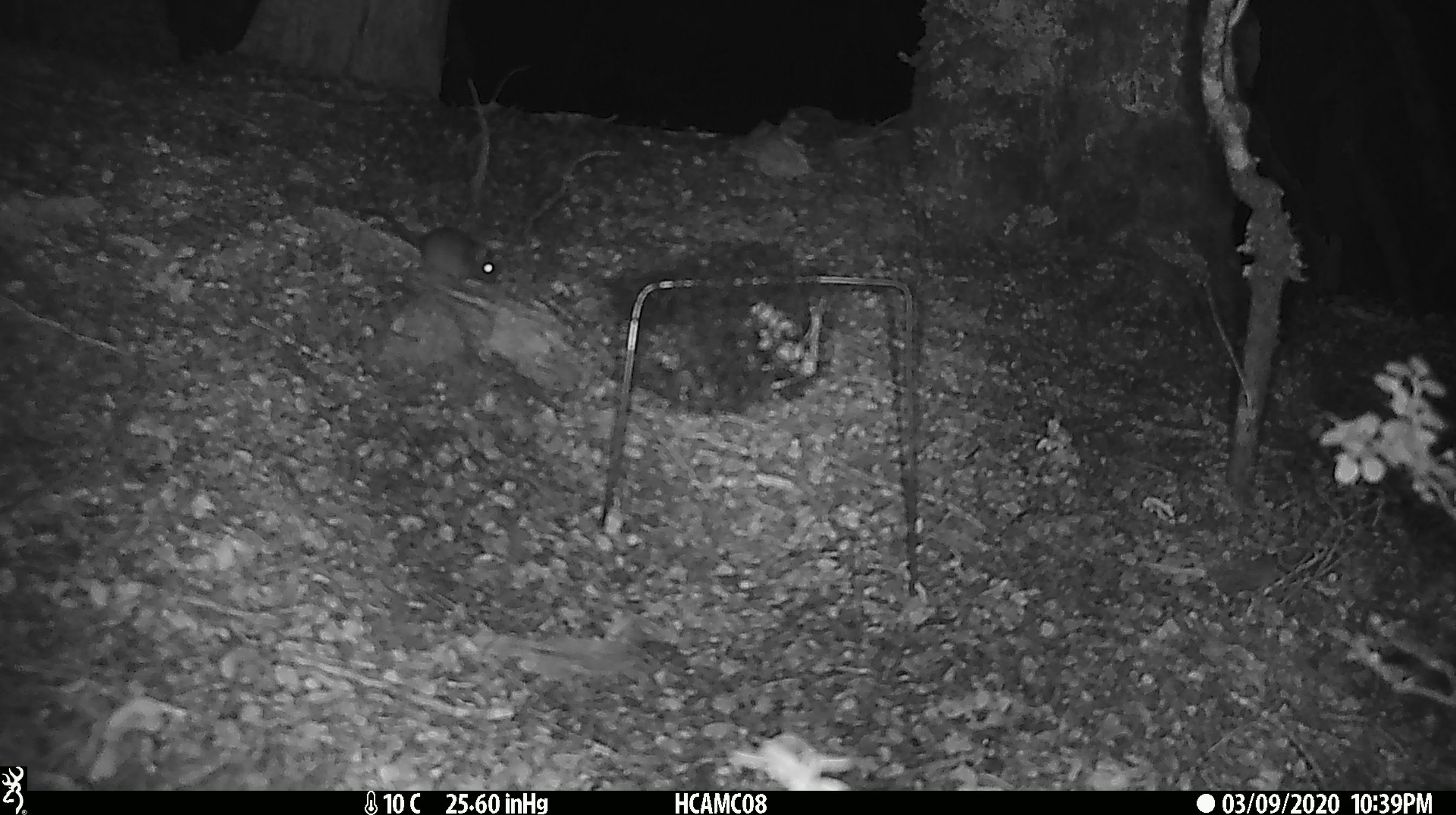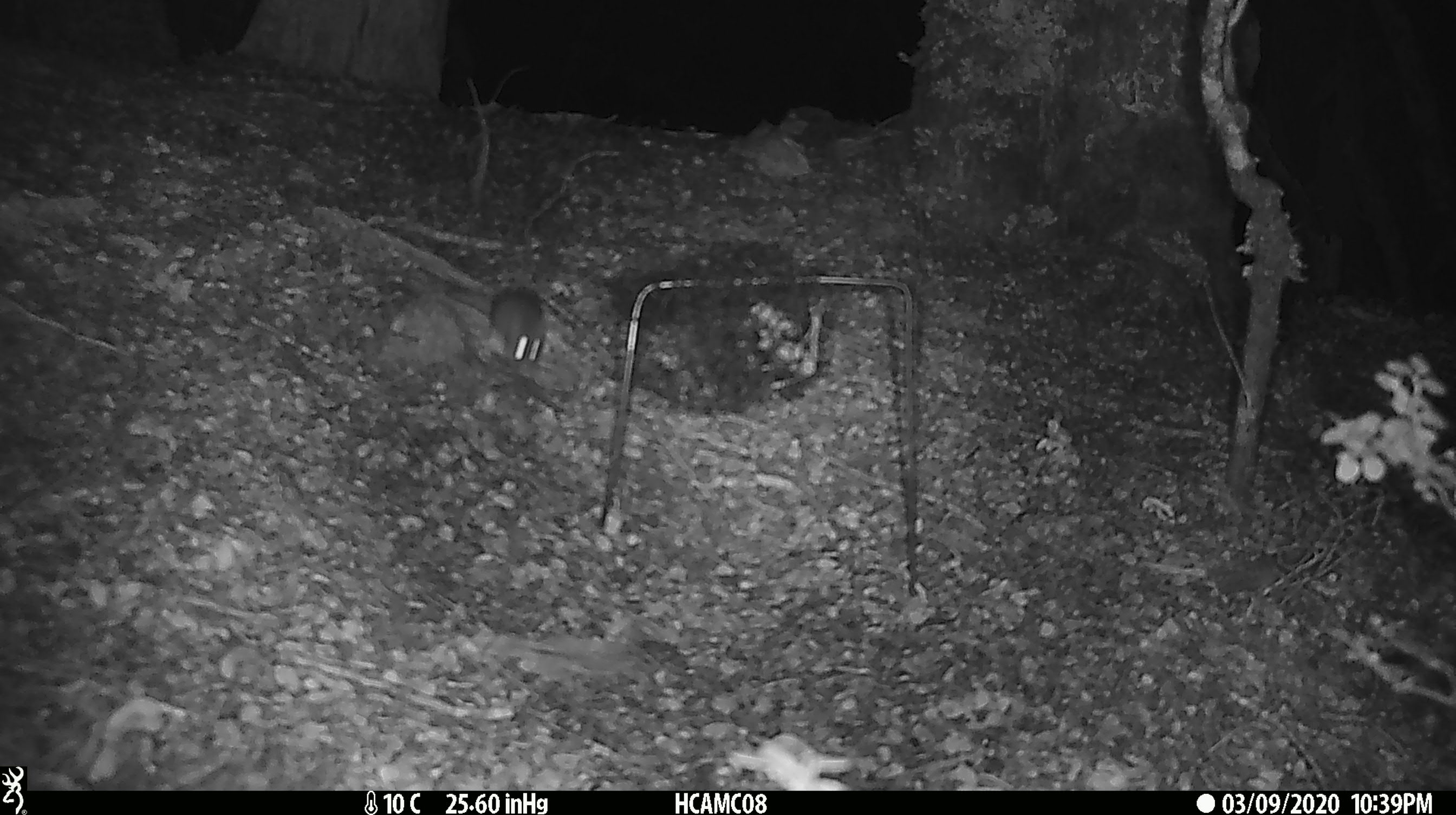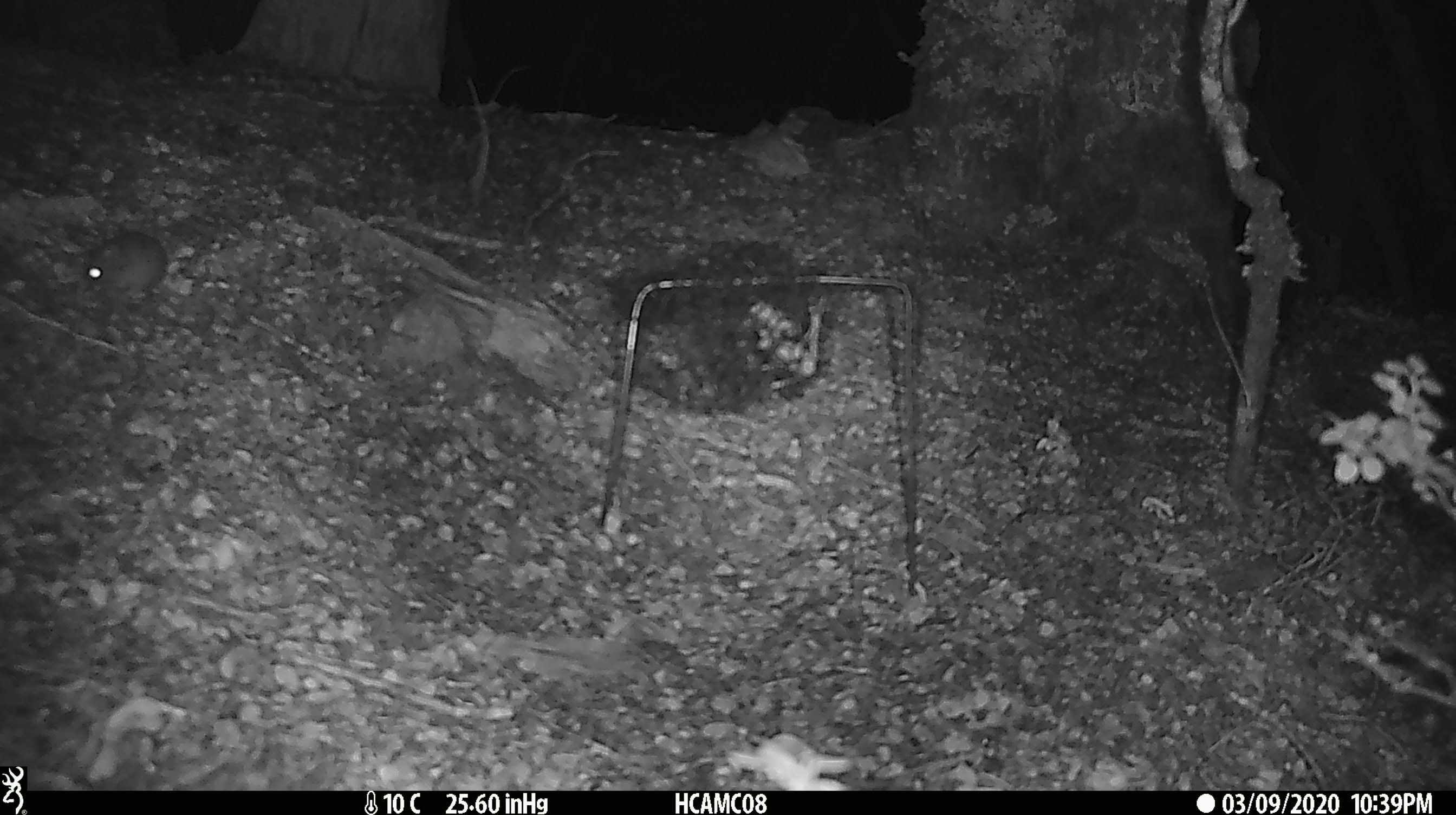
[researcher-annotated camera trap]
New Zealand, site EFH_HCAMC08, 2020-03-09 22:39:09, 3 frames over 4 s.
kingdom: Animalia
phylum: Chordata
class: Mammalia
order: Rodentia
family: Muridae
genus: Mus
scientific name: Mus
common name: mouse